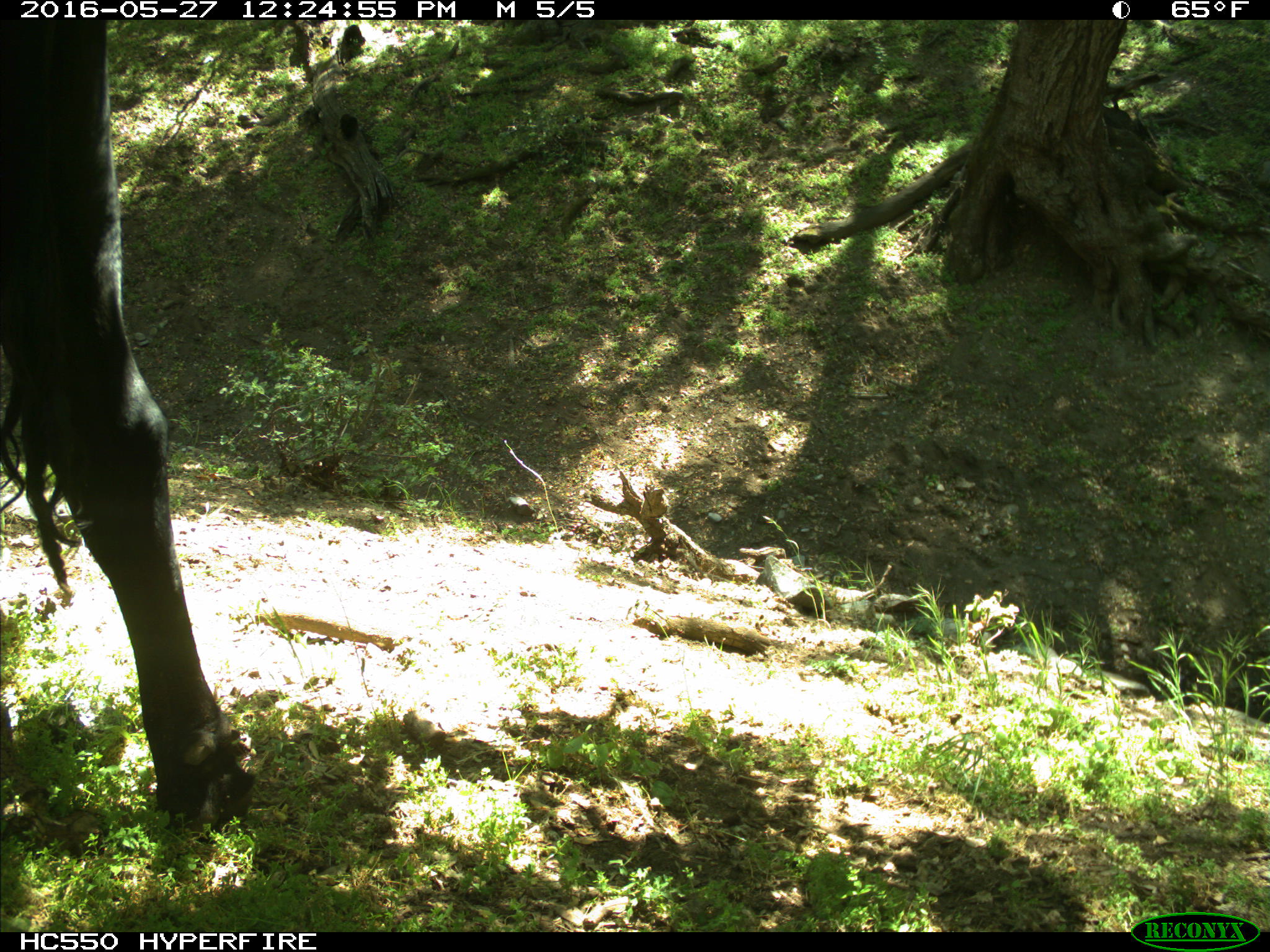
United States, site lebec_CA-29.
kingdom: Animalia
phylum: Chordata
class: Mammalia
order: Artiodactyla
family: Bovidae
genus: Bos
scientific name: Bos taurus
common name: domestic cow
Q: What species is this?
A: Bos taurus (domestic cow).